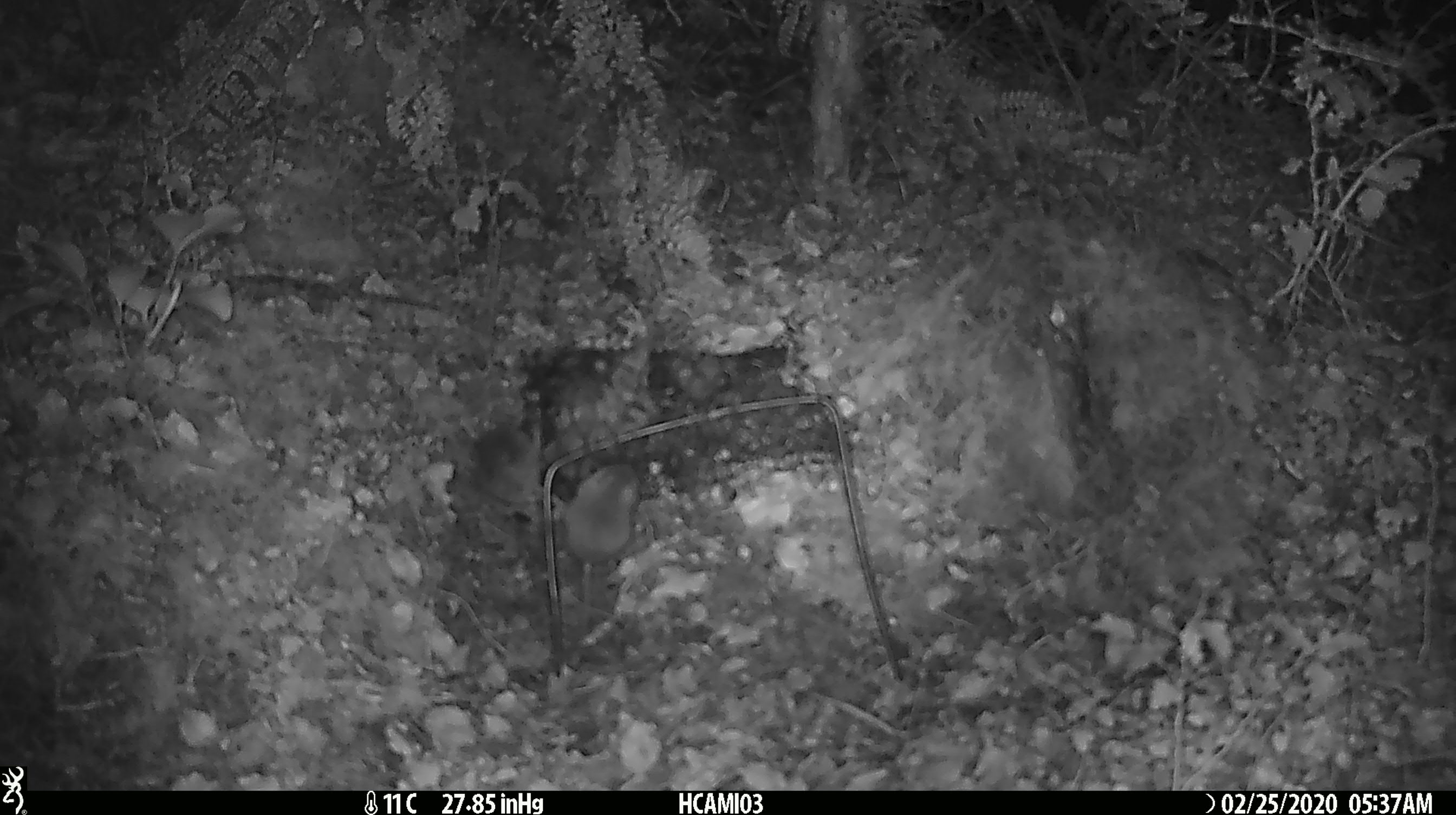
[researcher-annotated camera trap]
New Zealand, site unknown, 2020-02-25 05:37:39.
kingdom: Animalia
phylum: Chordata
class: Mammalia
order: Rodentia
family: Muridae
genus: Mus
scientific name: Mus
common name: mouse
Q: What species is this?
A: Mouse (Mus).